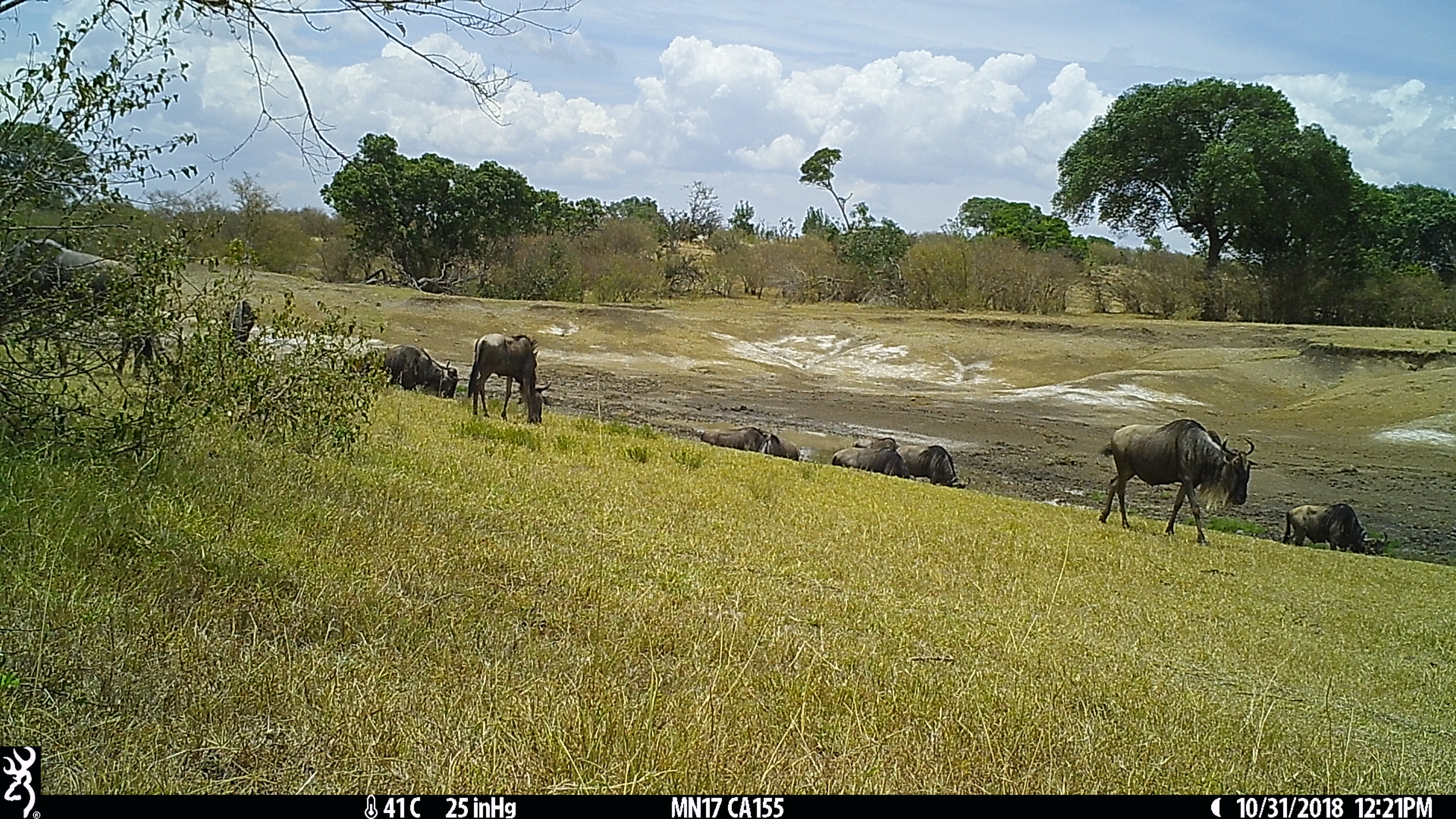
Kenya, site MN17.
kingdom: Animalia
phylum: Chordata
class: Mammalia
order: Artiodactyla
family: Bovidae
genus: Connochaetes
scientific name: Connochaetes taurinus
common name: blue wildebeest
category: wildebeest